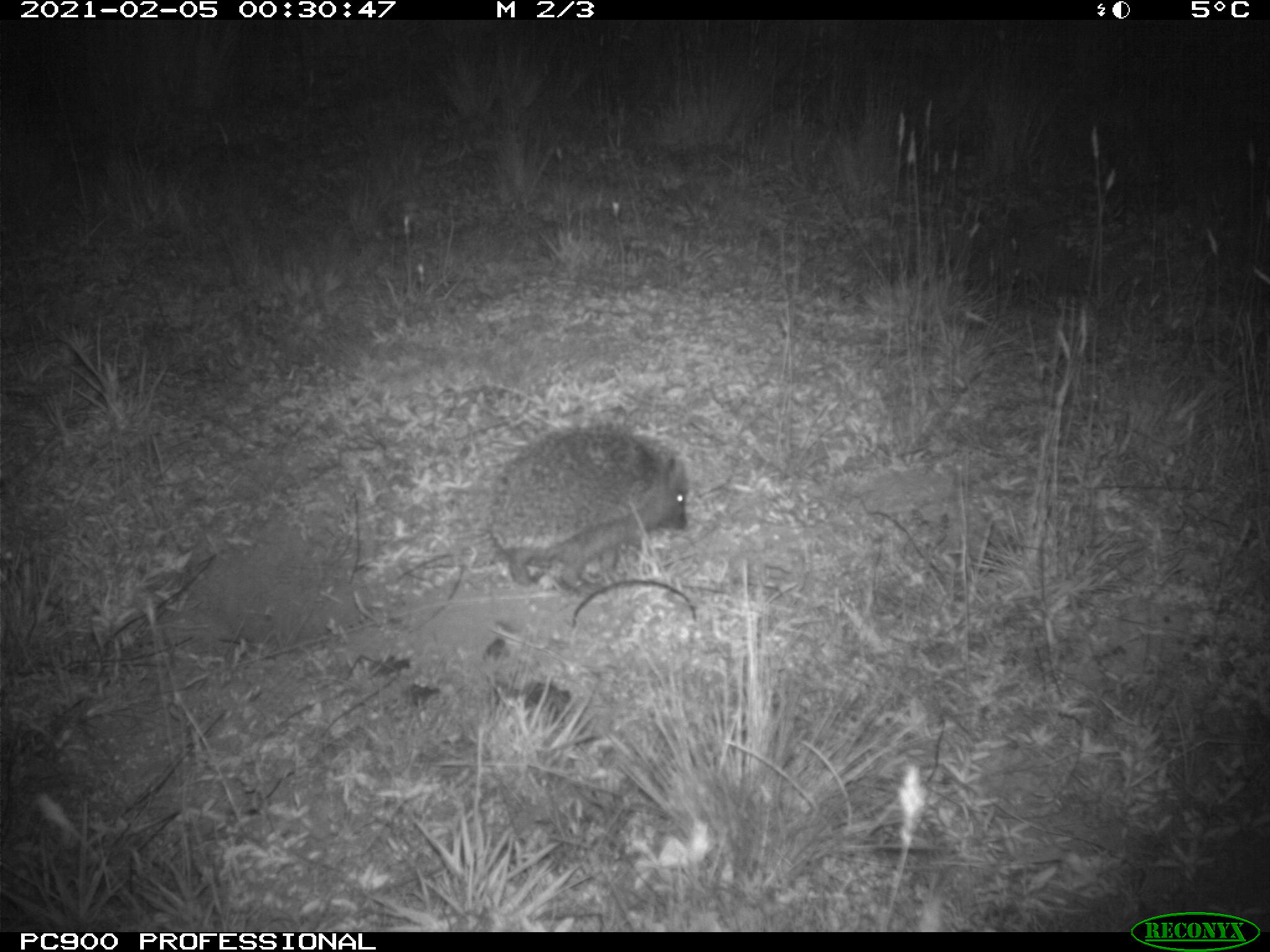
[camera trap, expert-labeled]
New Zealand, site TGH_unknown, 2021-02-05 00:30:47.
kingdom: Animalia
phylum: Chordata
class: Mammalia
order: Eulipotyphla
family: Erinaceidae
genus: Erinaceus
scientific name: Erinaceus europaeus europaeus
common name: european hedgehog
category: hedgehog